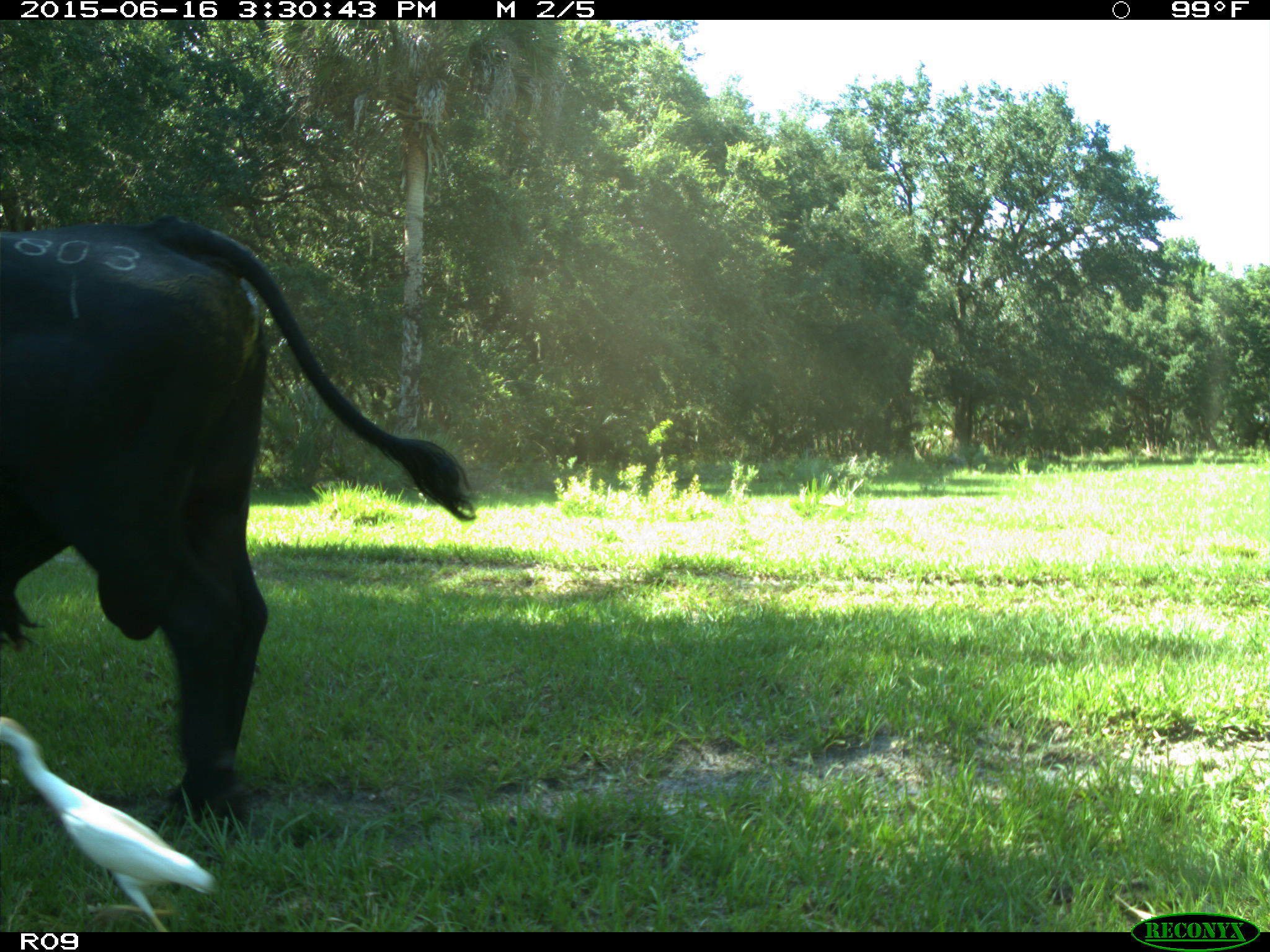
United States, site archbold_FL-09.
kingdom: Animalia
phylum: Chordata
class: Mammalia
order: Artiodactyla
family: Bovidae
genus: Bos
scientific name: Bos taurus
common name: domestic cow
Bos taurus (domestic cow).